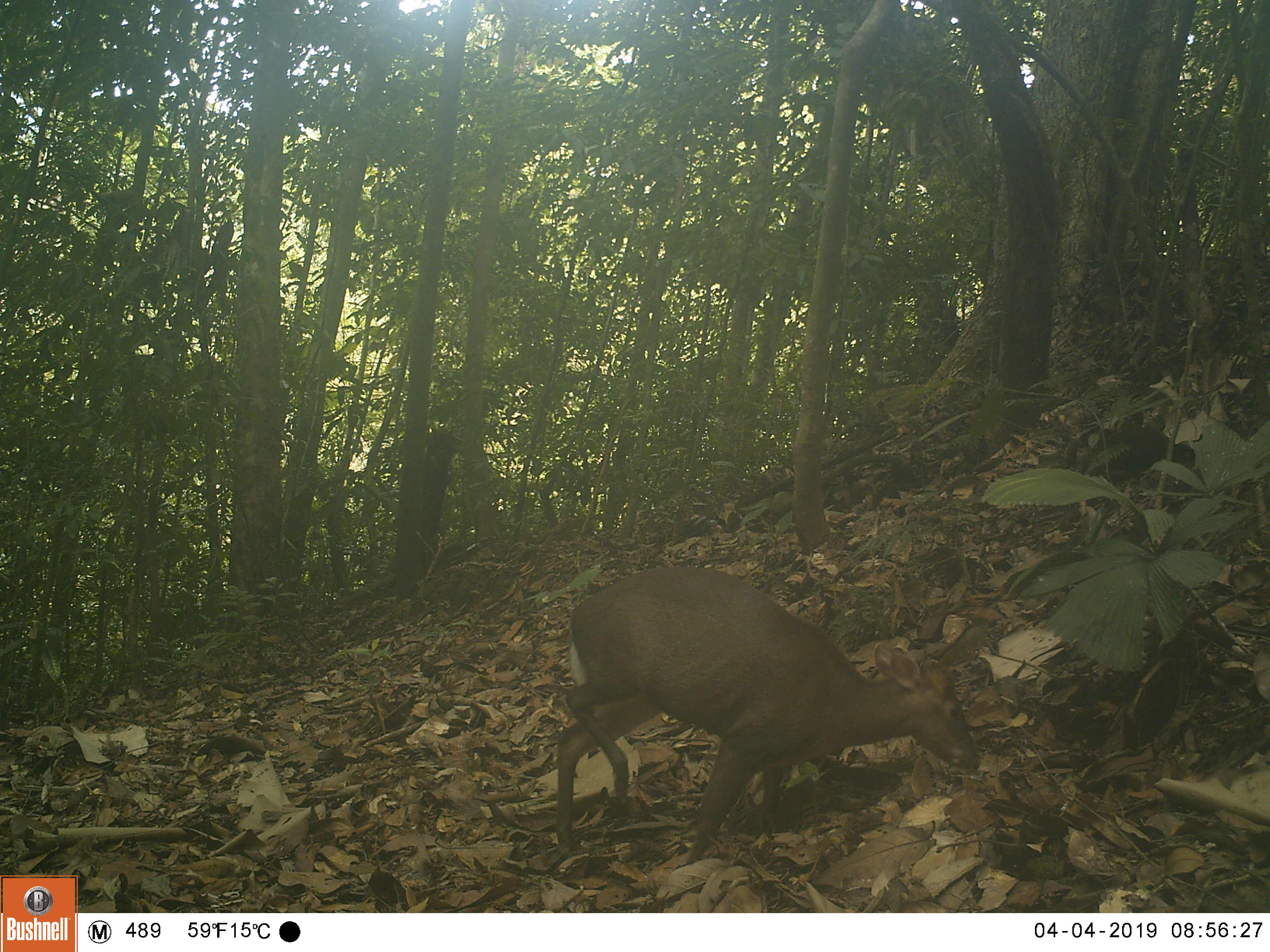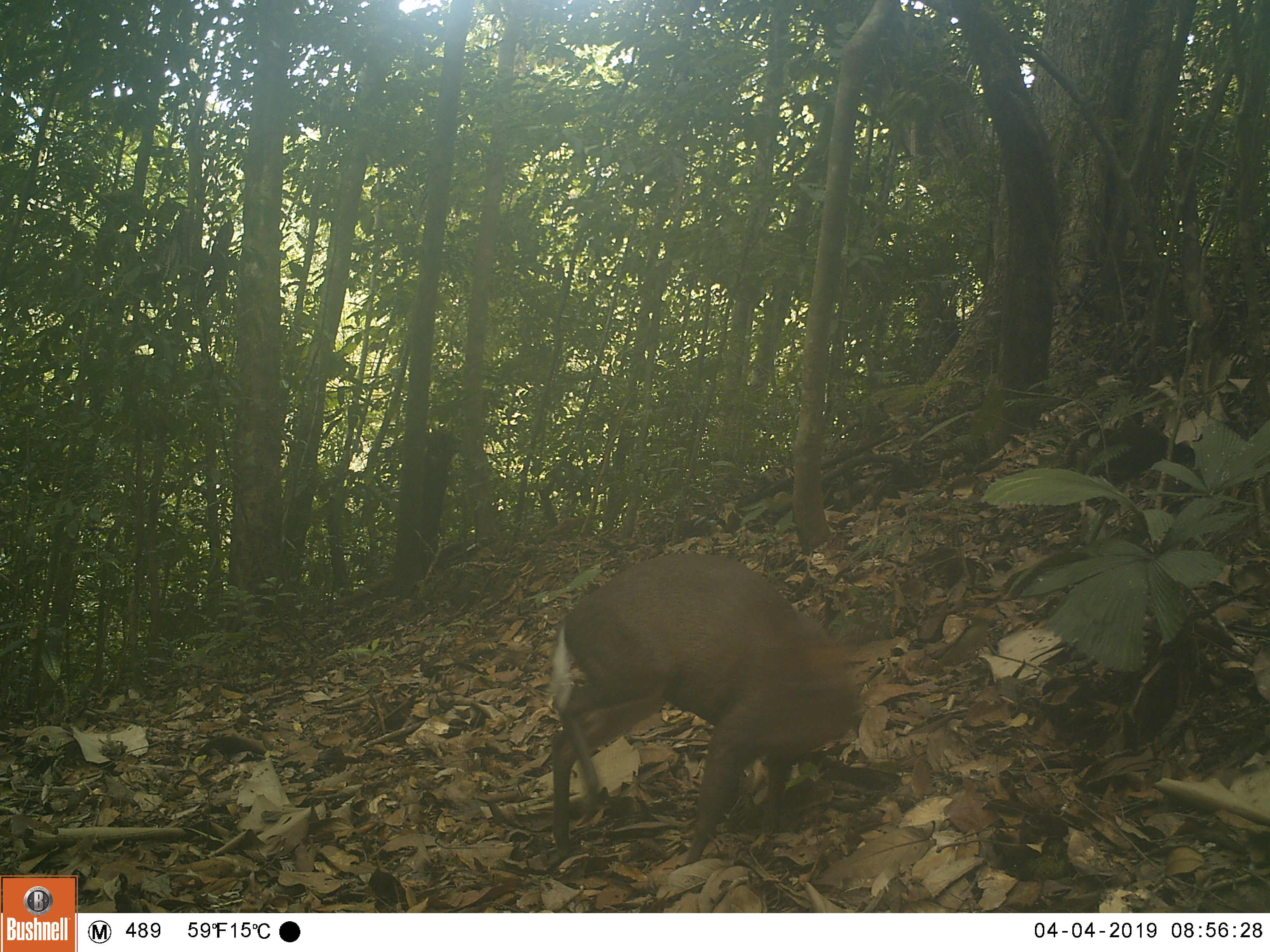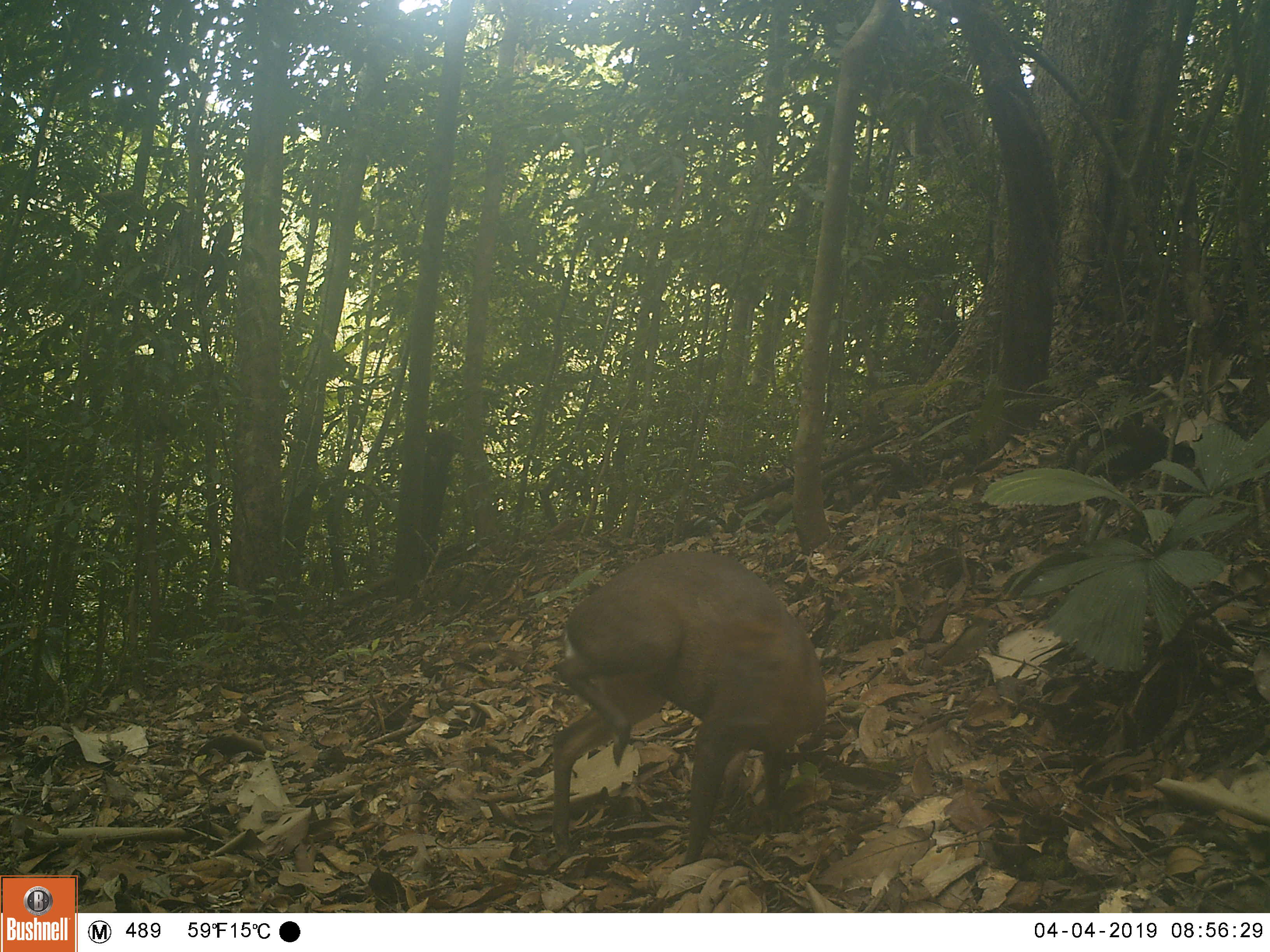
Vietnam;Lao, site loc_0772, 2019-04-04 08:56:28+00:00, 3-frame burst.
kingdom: Animalia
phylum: Chordata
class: Mammalia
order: Artiodactyla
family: Cervidae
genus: Muntiacus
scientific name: Muntiacus rooseveltorum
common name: roosevelt's muntjac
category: roosevelts muntjac group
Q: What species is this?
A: Roosevelts muntjac group (roosevelt's muntjac) (Muntiacus rooseveltorum).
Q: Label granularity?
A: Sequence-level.